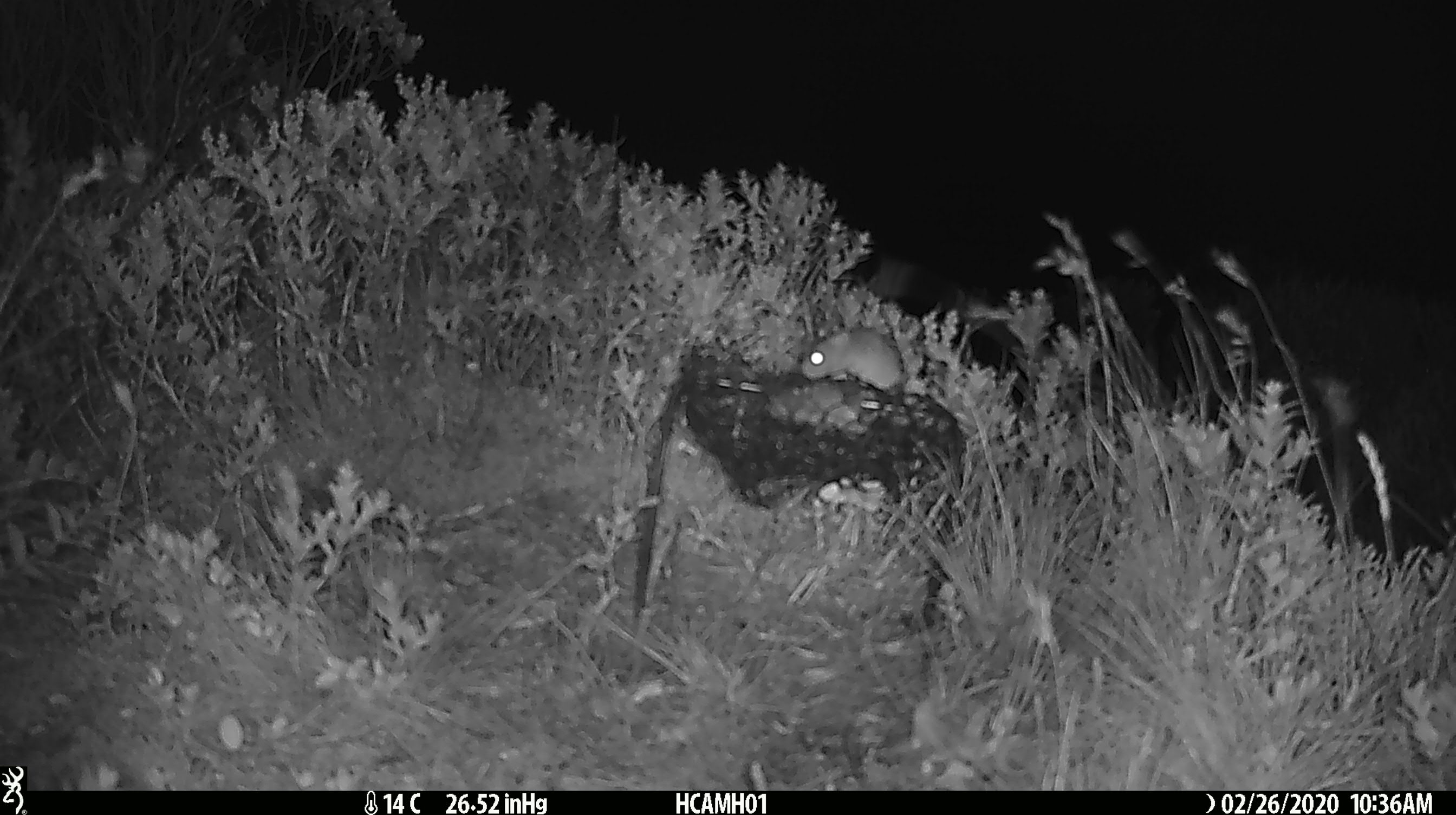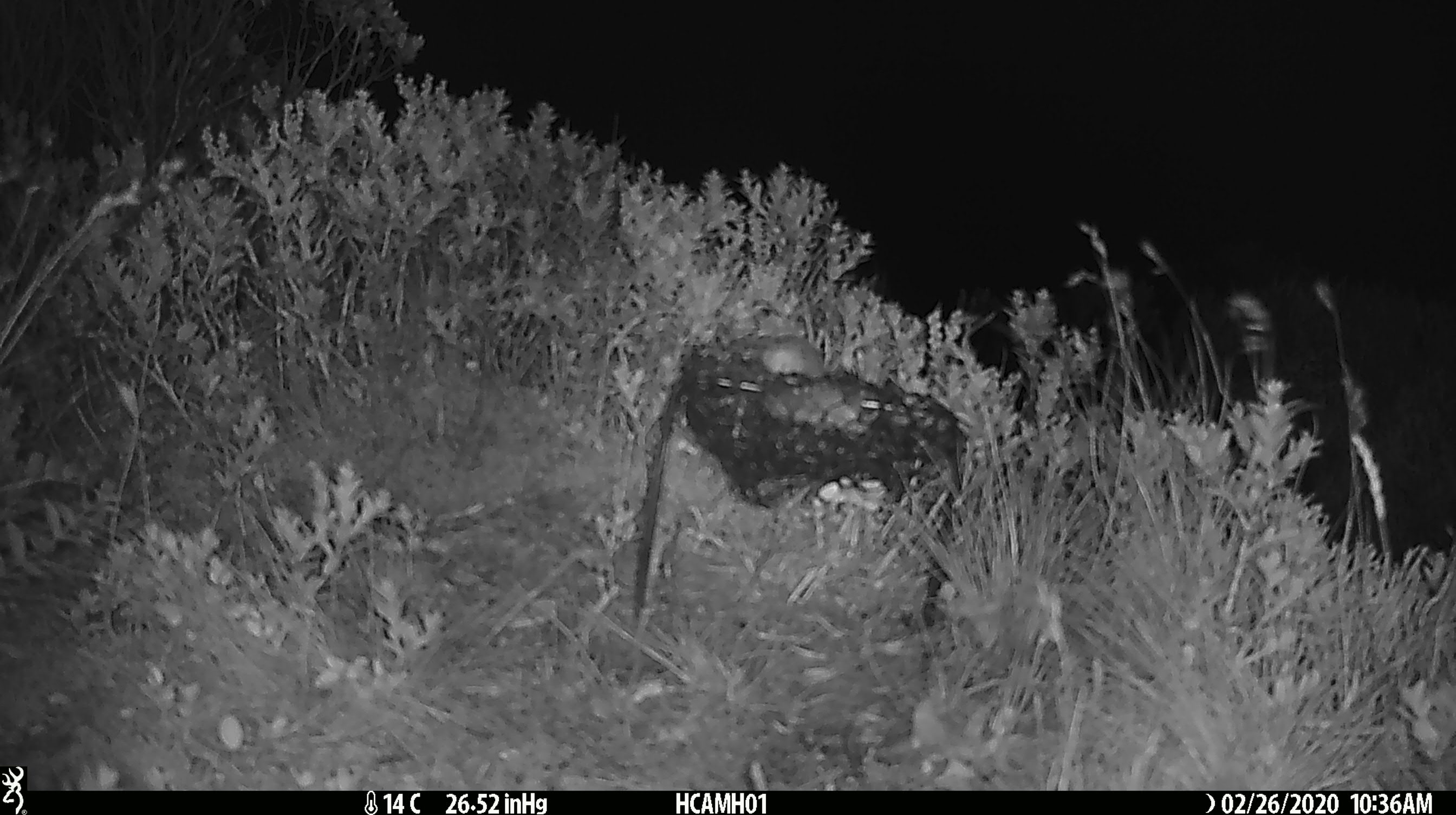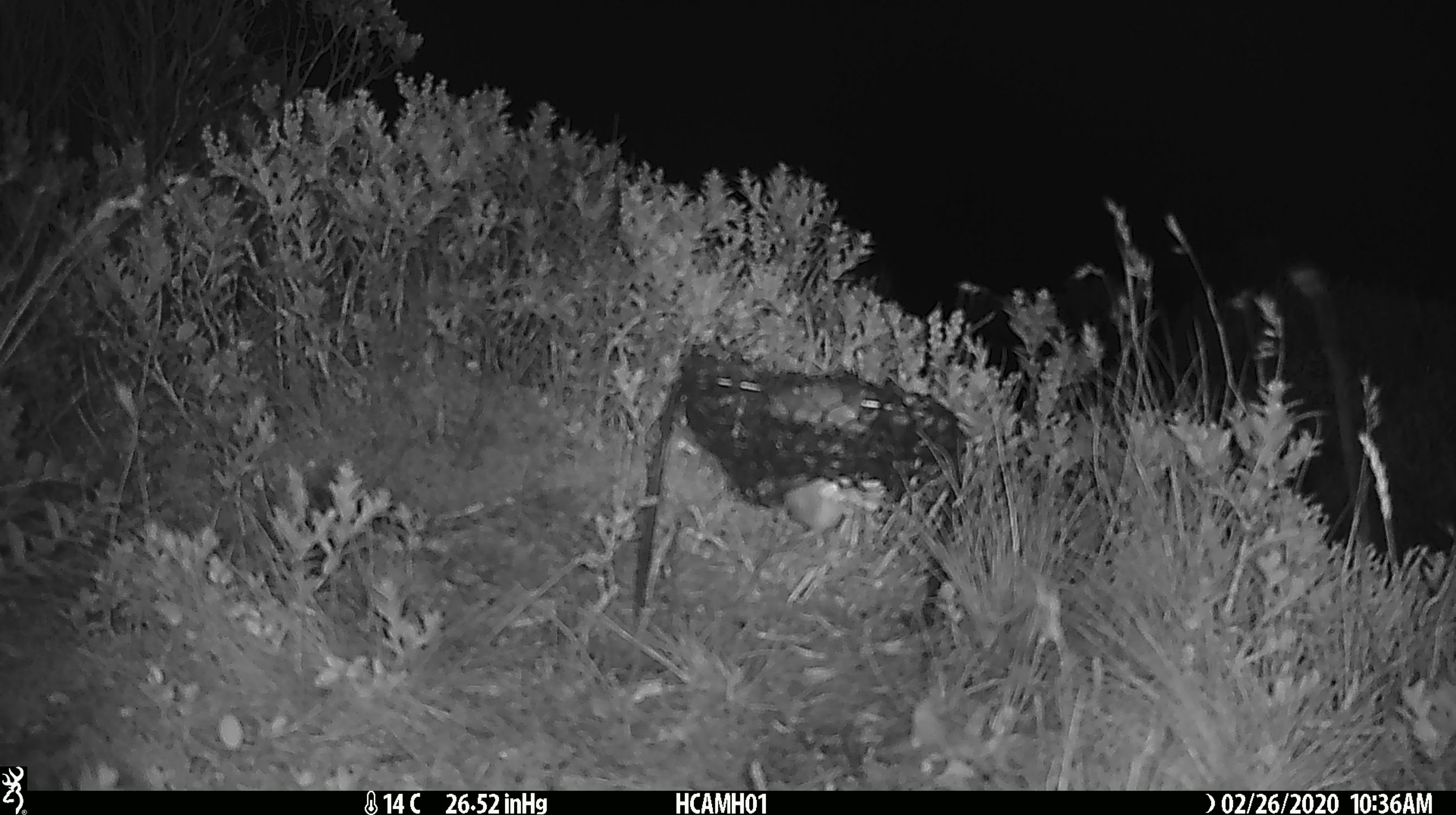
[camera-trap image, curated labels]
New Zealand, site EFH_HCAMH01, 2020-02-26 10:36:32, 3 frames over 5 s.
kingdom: Animalia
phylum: Chordata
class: Mammalia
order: Rodentia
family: Muridae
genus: Mus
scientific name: Mus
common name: mouse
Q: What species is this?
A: Mouse (Mus).